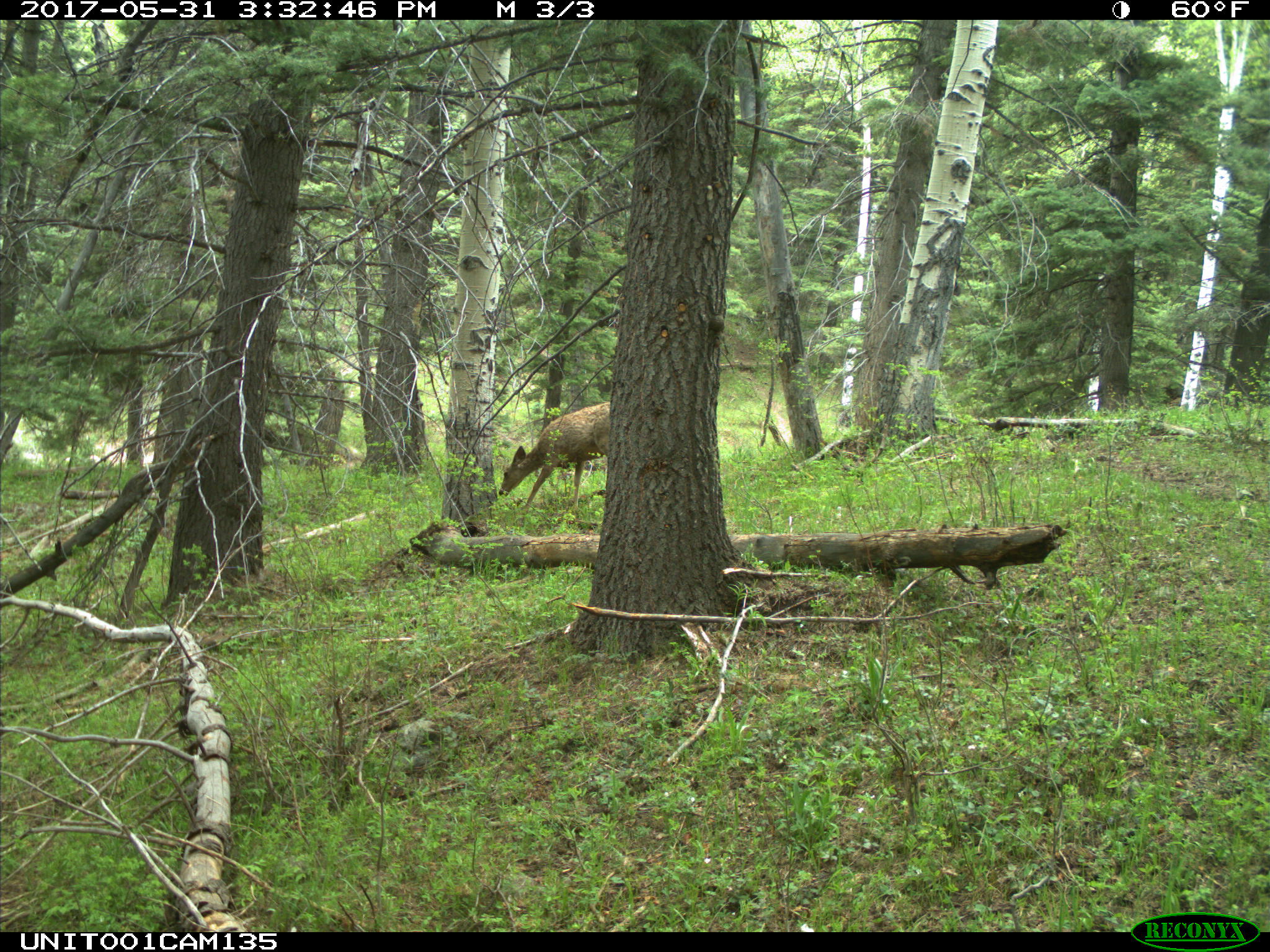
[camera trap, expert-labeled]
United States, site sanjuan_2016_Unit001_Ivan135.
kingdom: Animalia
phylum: Chordata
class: Mammalia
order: Artiodactyla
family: Cervidae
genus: Odocoileus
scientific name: Odocoileus hemionus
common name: mule deer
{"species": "Odocoileus hemionus (mule deer)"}